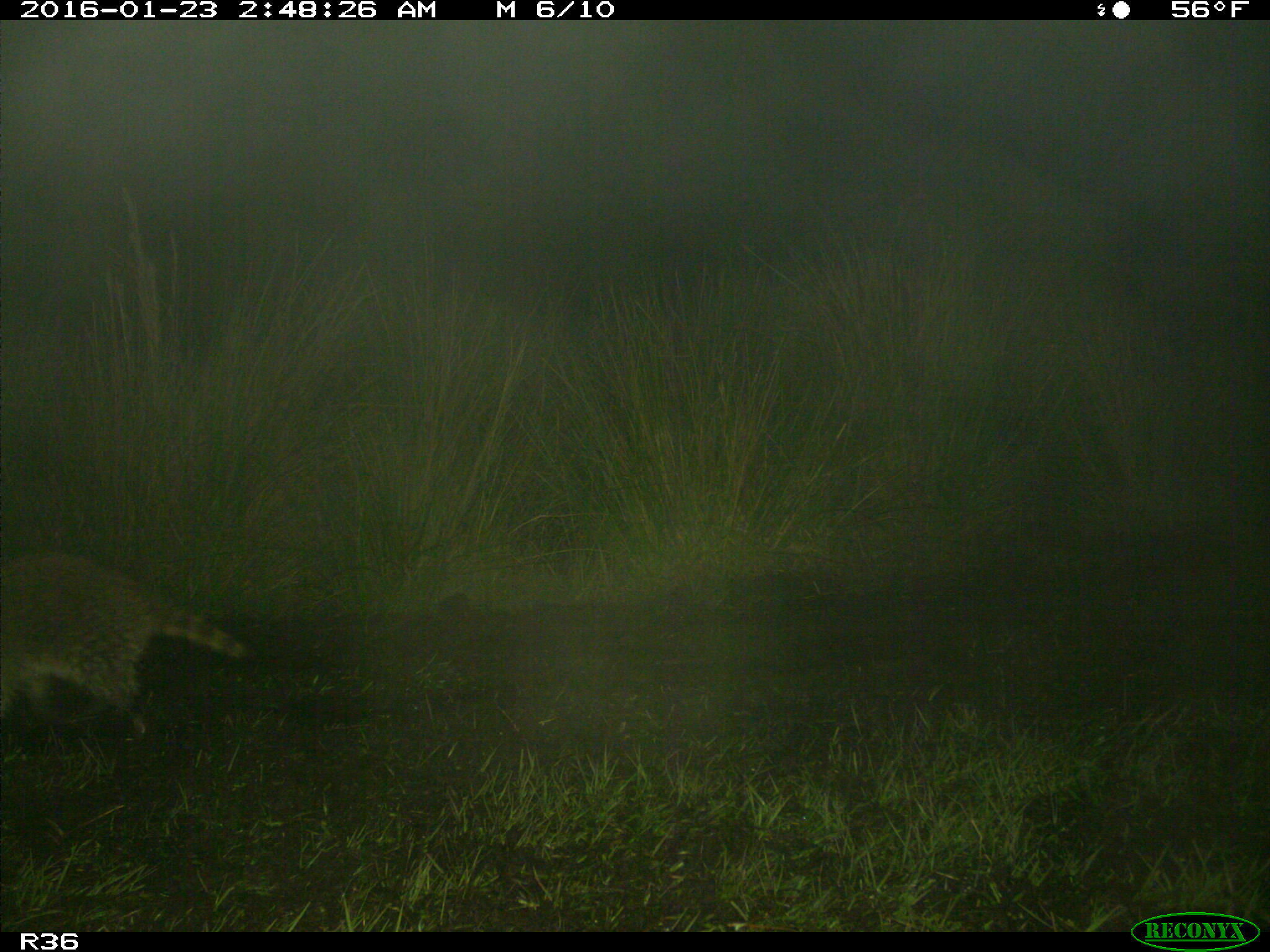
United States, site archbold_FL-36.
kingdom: Animalia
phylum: Chordata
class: Mammalia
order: Carnivora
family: Procyonidae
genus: Procyon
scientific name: Procyon lotor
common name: common raccoon